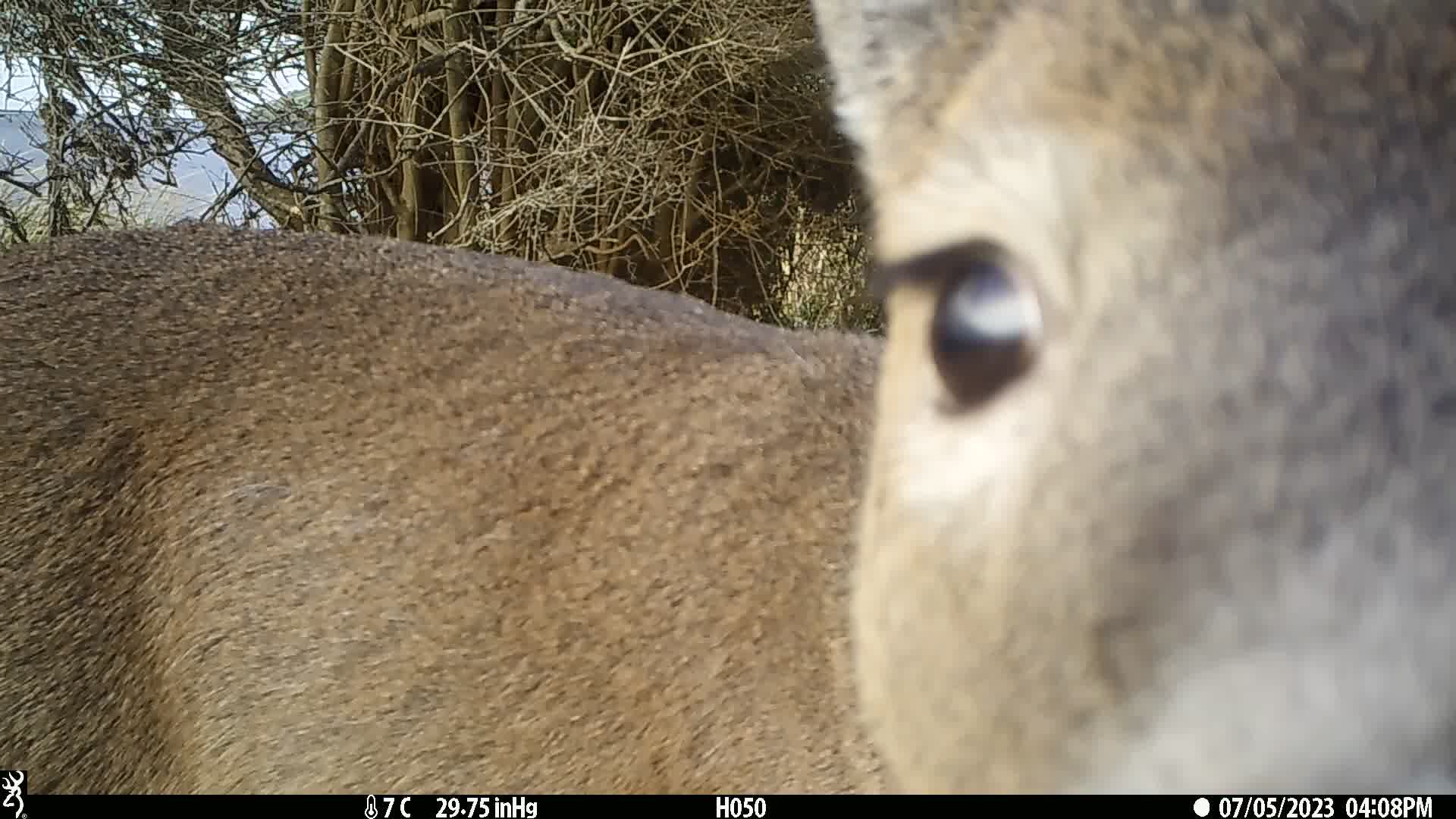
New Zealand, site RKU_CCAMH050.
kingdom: Animalia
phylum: Chordata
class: Mammalia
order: Artiodactyla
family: Cervidae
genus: Odocoileus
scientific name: Odocoileus virginianus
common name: white-tailed deer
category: white tailed deer